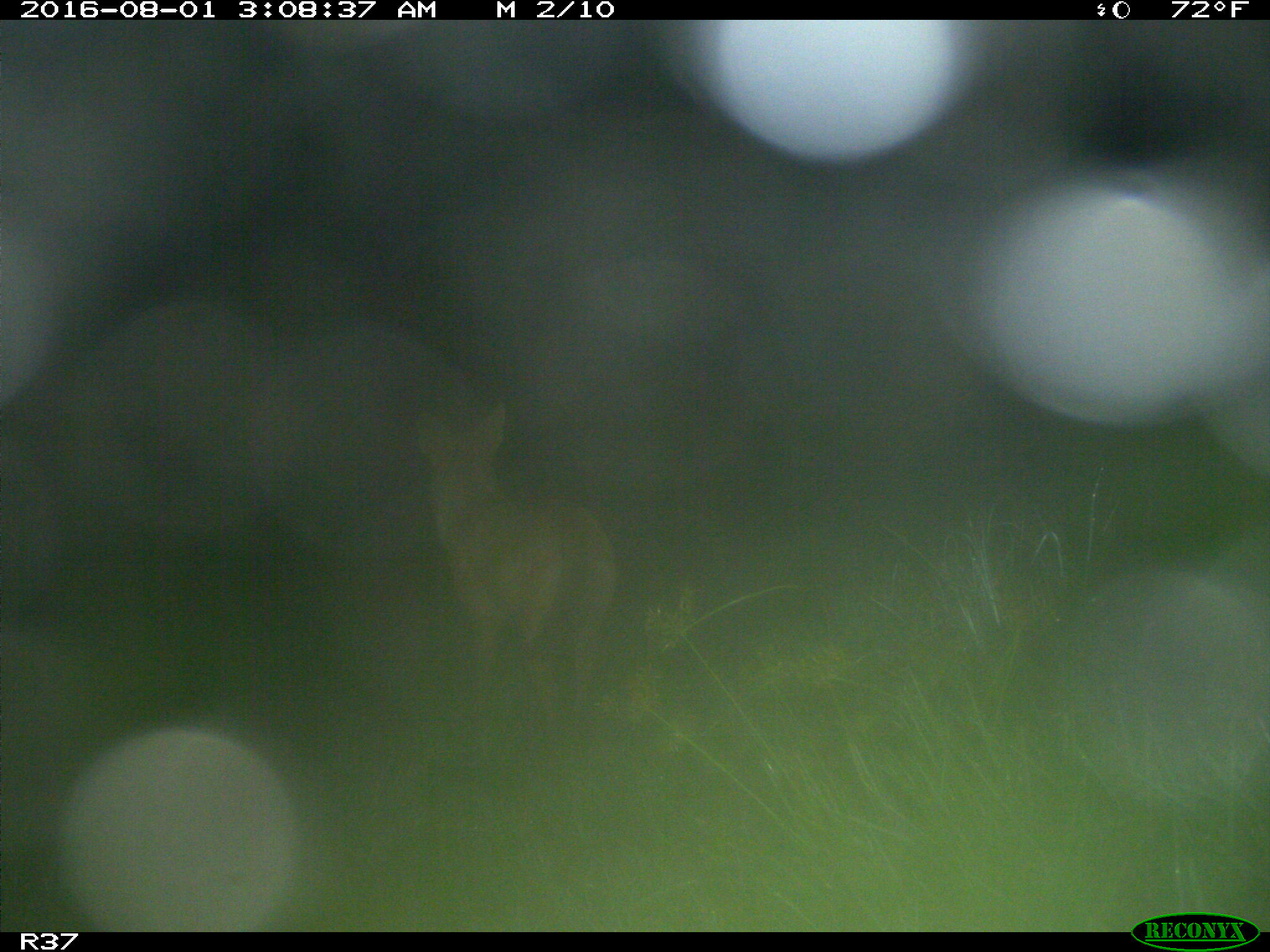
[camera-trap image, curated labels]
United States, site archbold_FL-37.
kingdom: Animalia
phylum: Chordata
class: Mammalia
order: Carnivora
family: Canidae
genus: Canis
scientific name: Canis latrans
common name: coyote